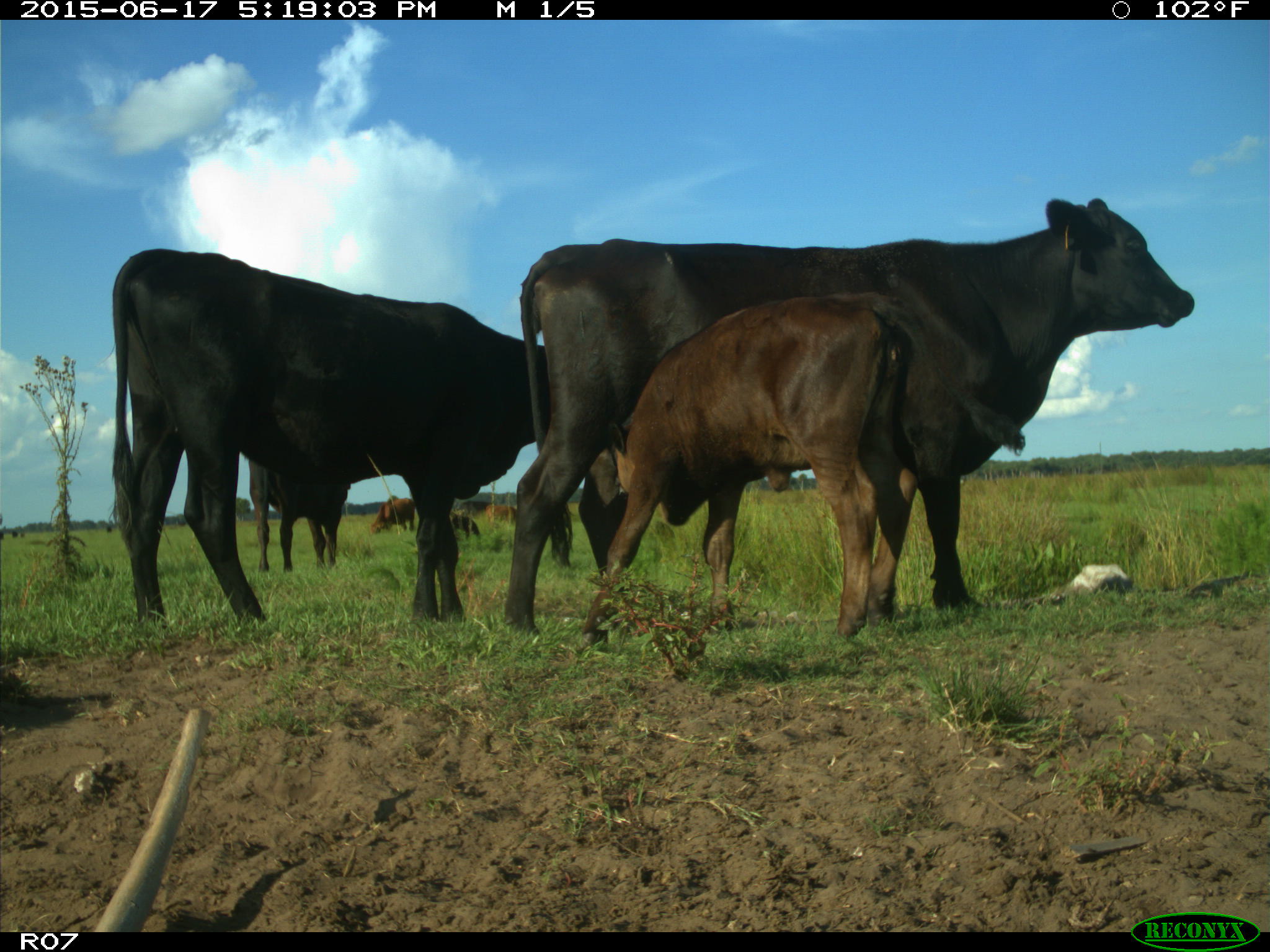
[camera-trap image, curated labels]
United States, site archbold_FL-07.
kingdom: Animalia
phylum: Chordata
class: Mammalia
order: Artiodactyla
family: Bovidae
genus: Bos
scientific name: Bos taurus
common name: domestic cow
Bos taurus (domestic cow).